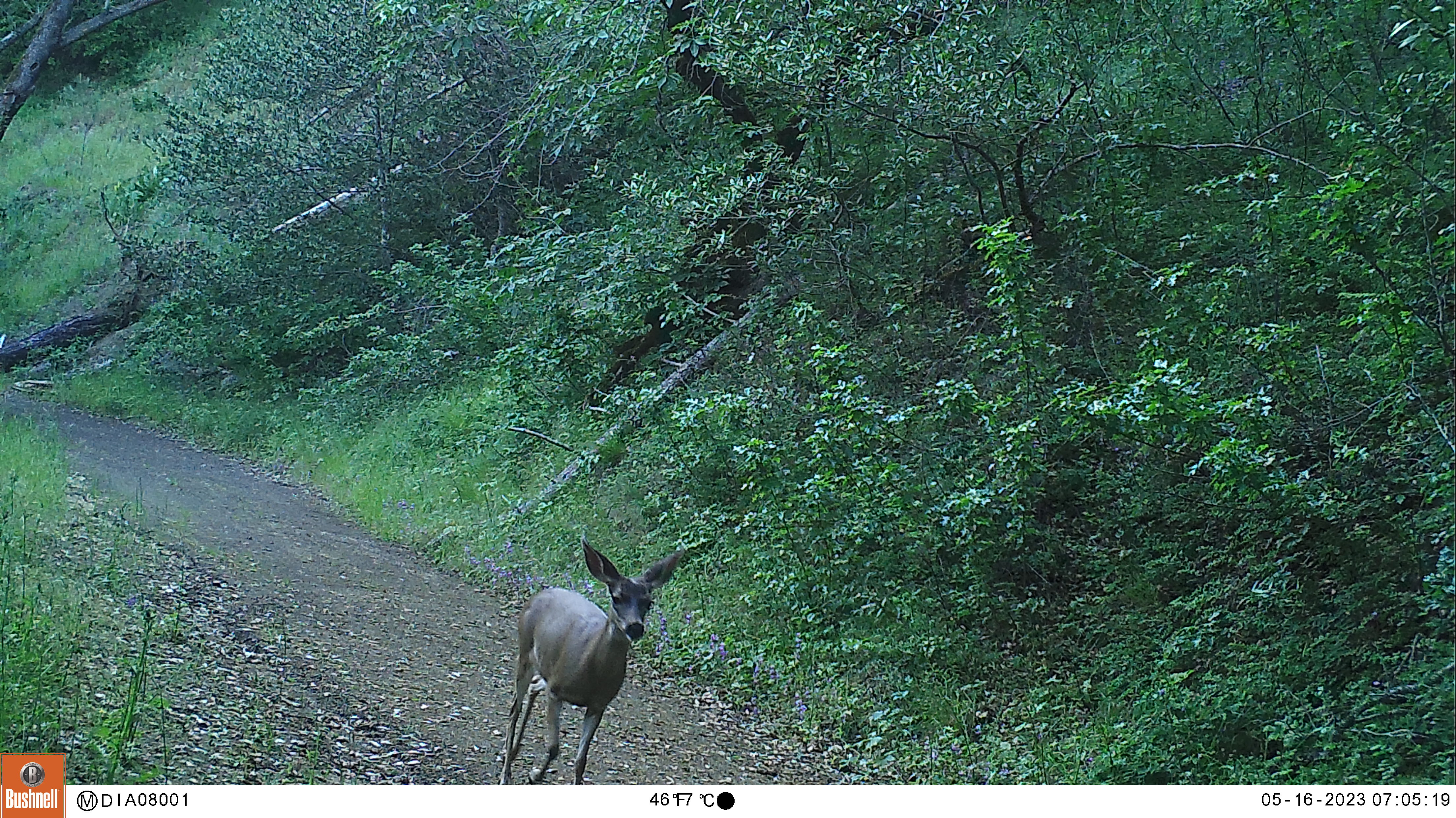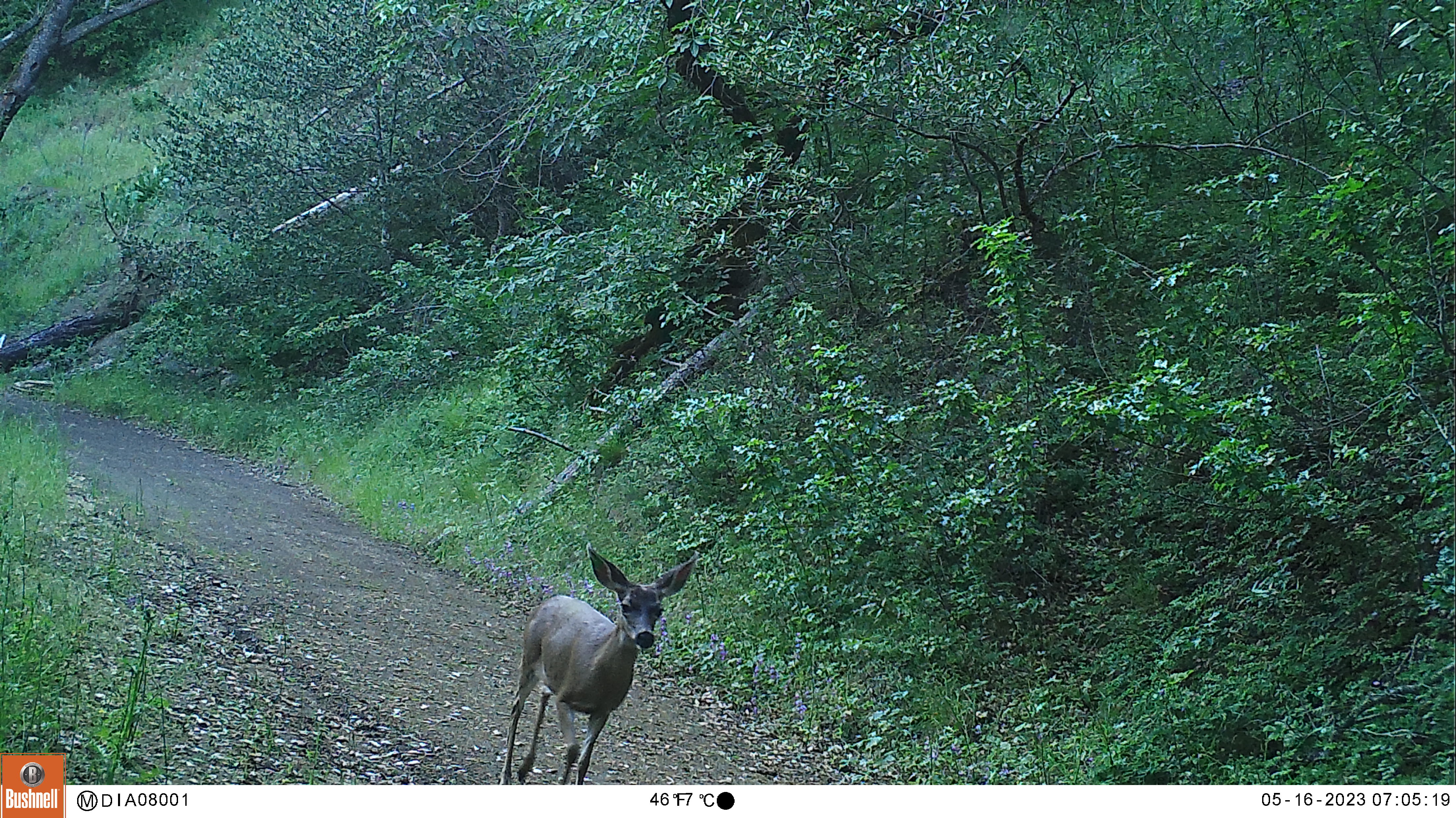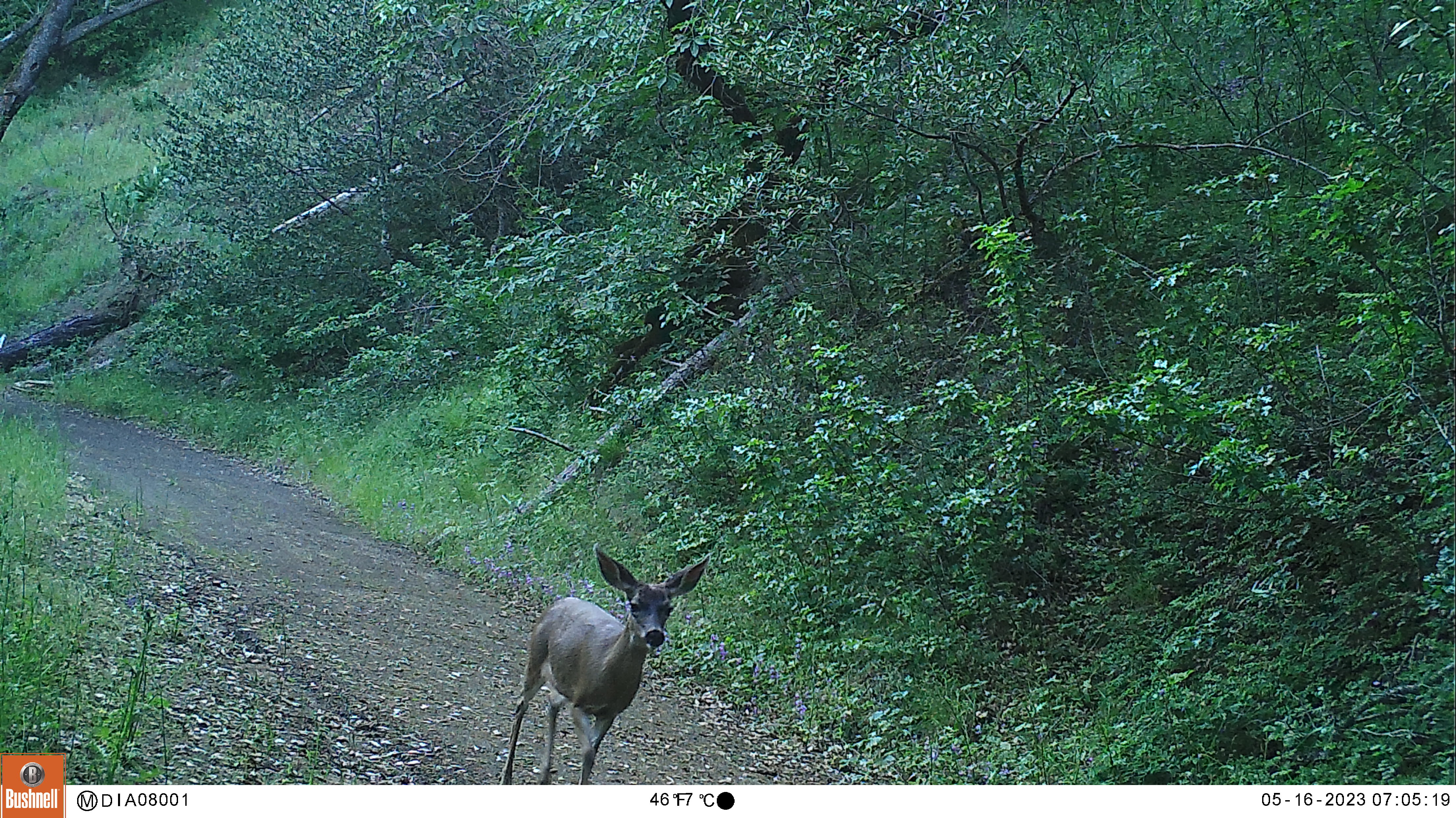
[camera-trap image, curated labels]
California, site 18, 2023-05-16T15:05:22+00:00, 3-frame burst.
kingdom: Animalia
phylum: Chordata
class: Mammalia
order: Artiodactyla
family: Cervidae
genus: Odocoileus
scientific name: Odocoileus hemionus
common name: mule deer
Mule deer (Odocoileus hemionus).